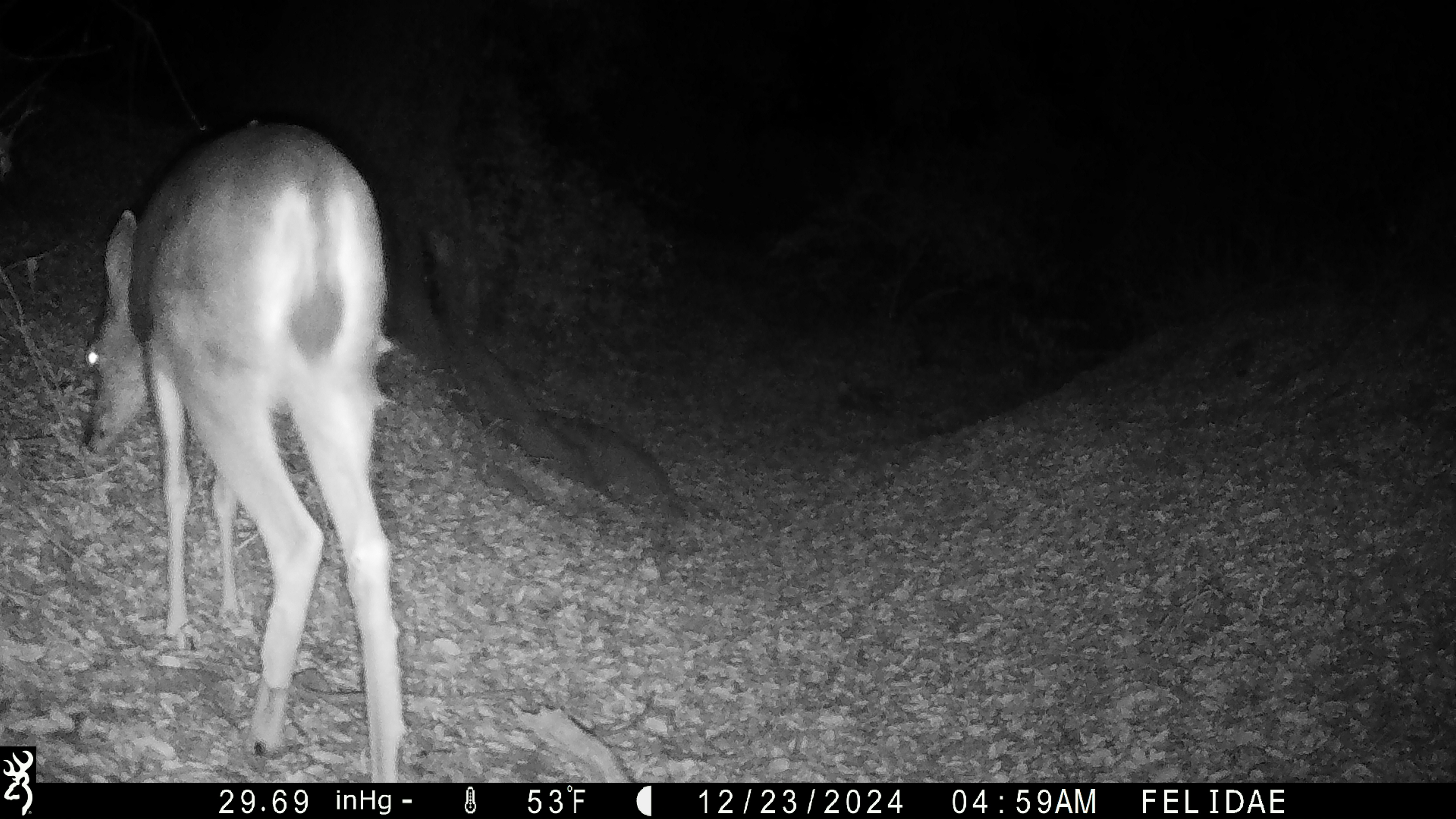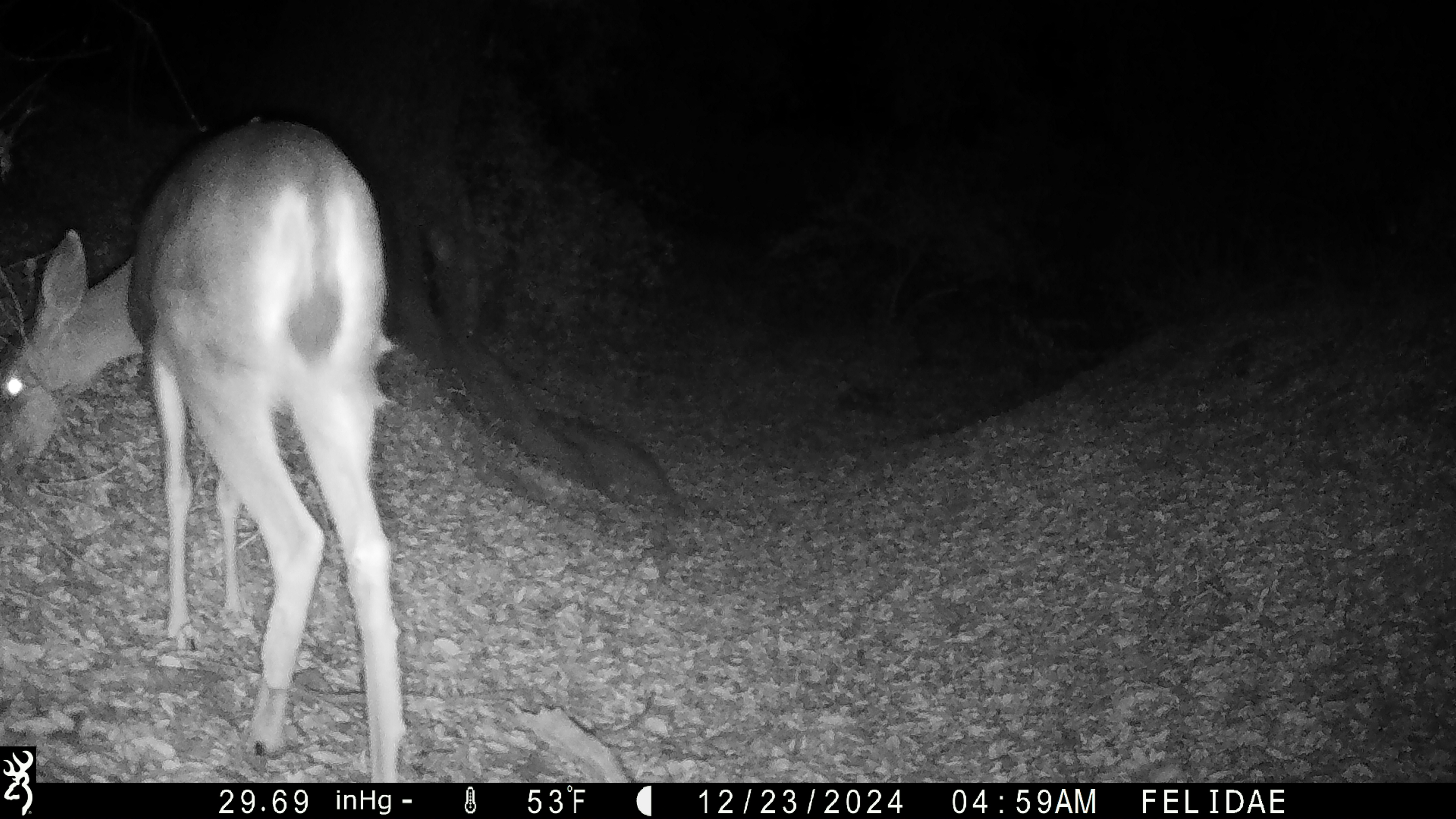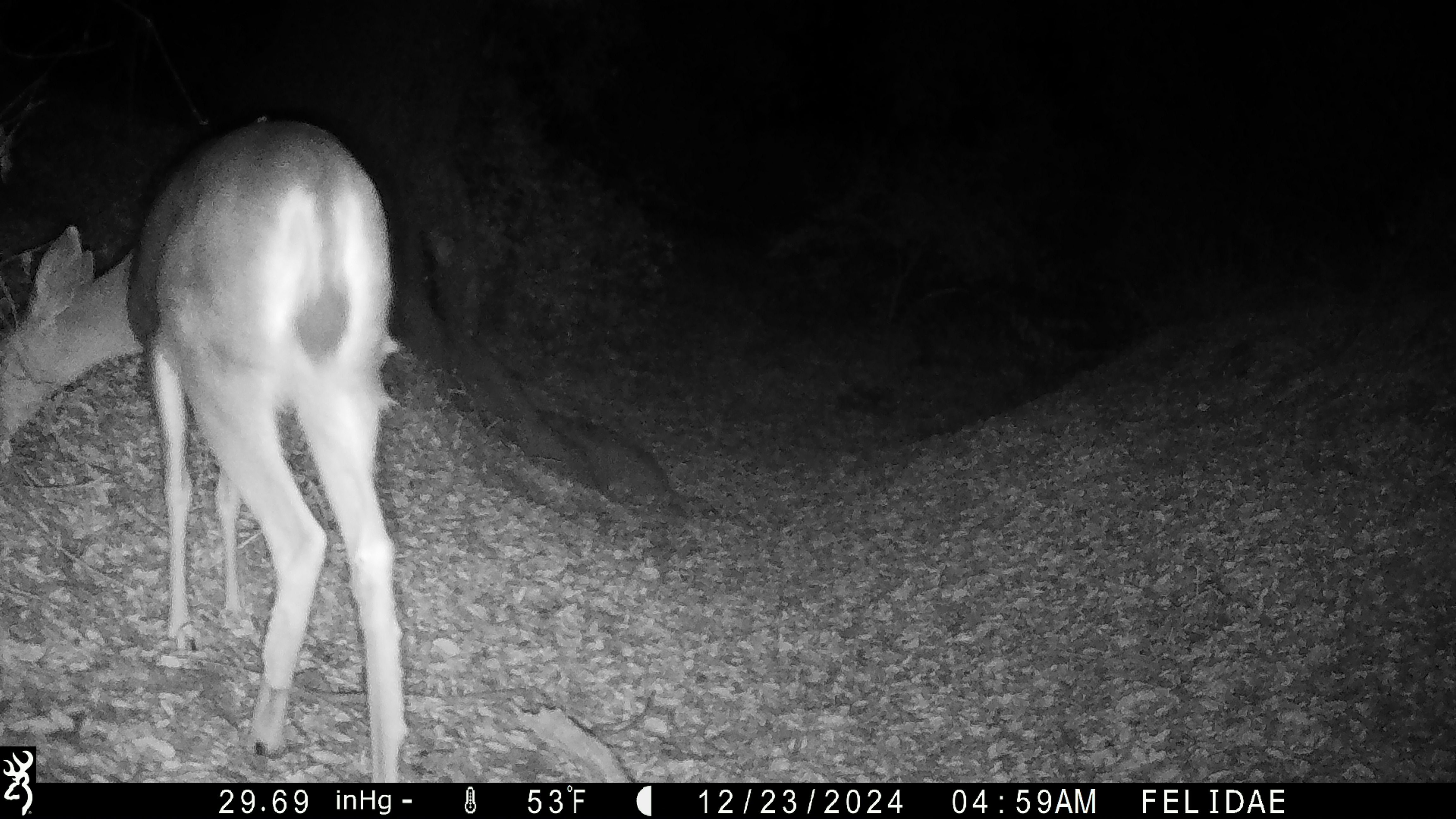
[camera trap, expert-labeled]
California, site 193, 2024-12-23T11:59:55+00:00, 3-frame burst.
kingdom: Animalia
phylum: Chordata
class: Mammalia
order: Artiodactyla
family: Cervidae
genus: Odocoileus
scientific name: Odocoileus hemionus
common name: mule deer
Mule deer (Odocoileus hemionus).